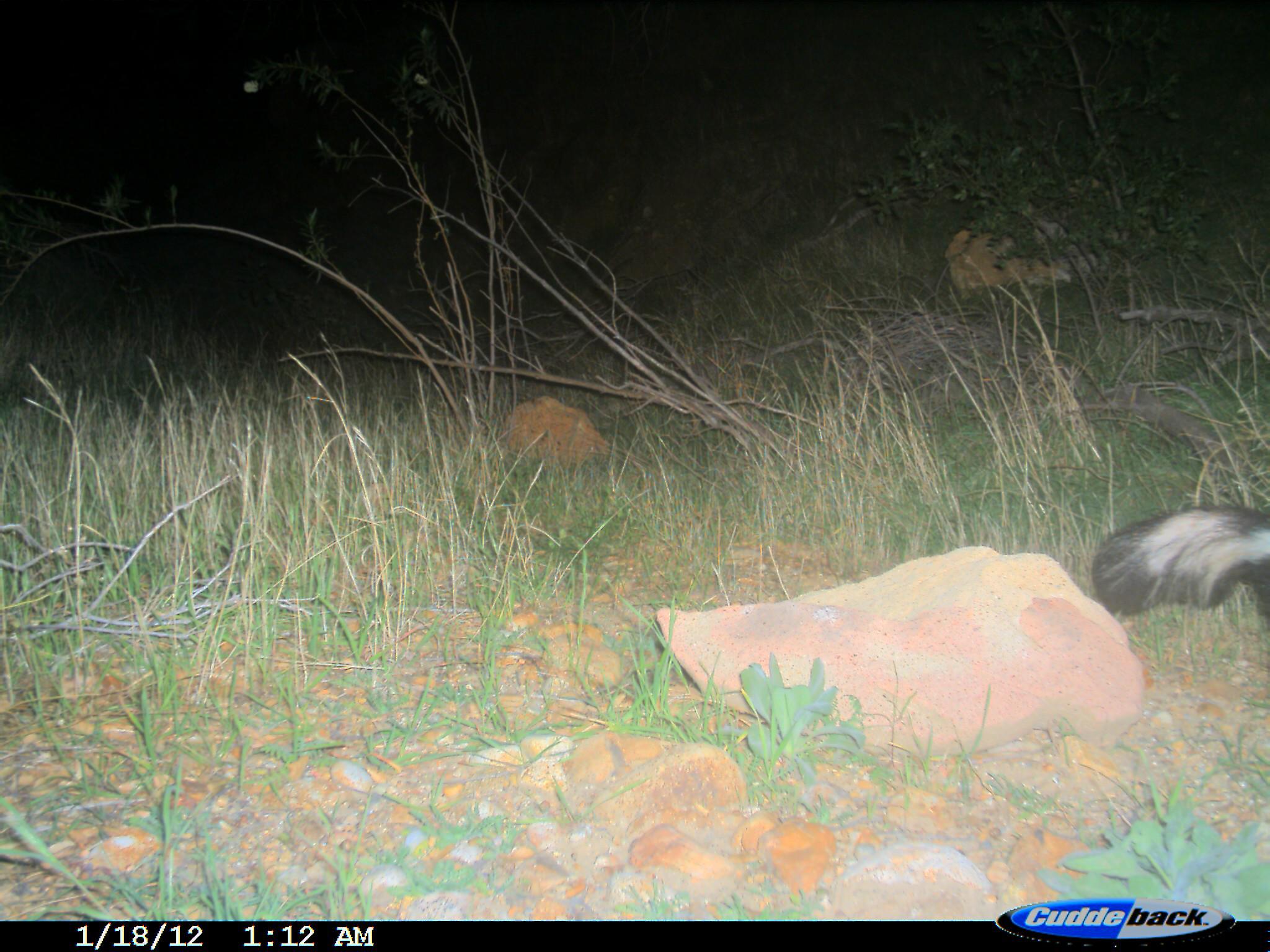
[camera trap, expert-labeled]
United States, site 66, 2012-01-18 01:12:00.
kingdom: Animalia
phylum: Chordata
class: Mammalia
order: Carnivora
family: Mephitidae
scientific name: Mephitidae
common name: skunk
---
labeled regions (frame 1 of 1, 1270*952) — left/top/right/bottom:
skunk: 1090/503/1270/621